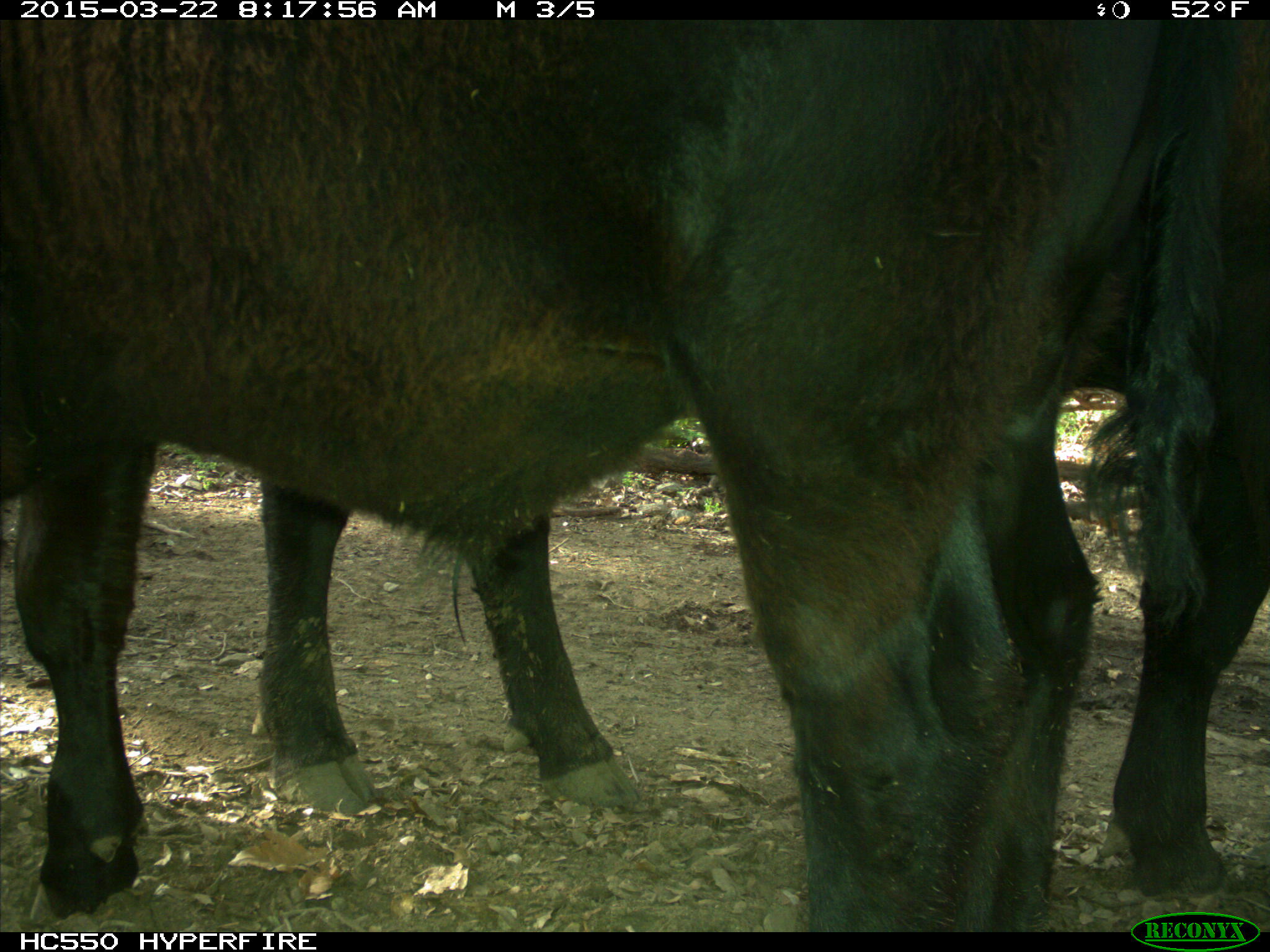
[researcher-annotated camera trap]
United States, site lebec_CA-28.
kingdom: Animalia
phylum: Chordata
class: Mammalia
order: Artiodactyla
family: Bovidae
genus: Bos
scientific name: Bos taurus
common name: domestic cow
Bos taurus (domestic cow).